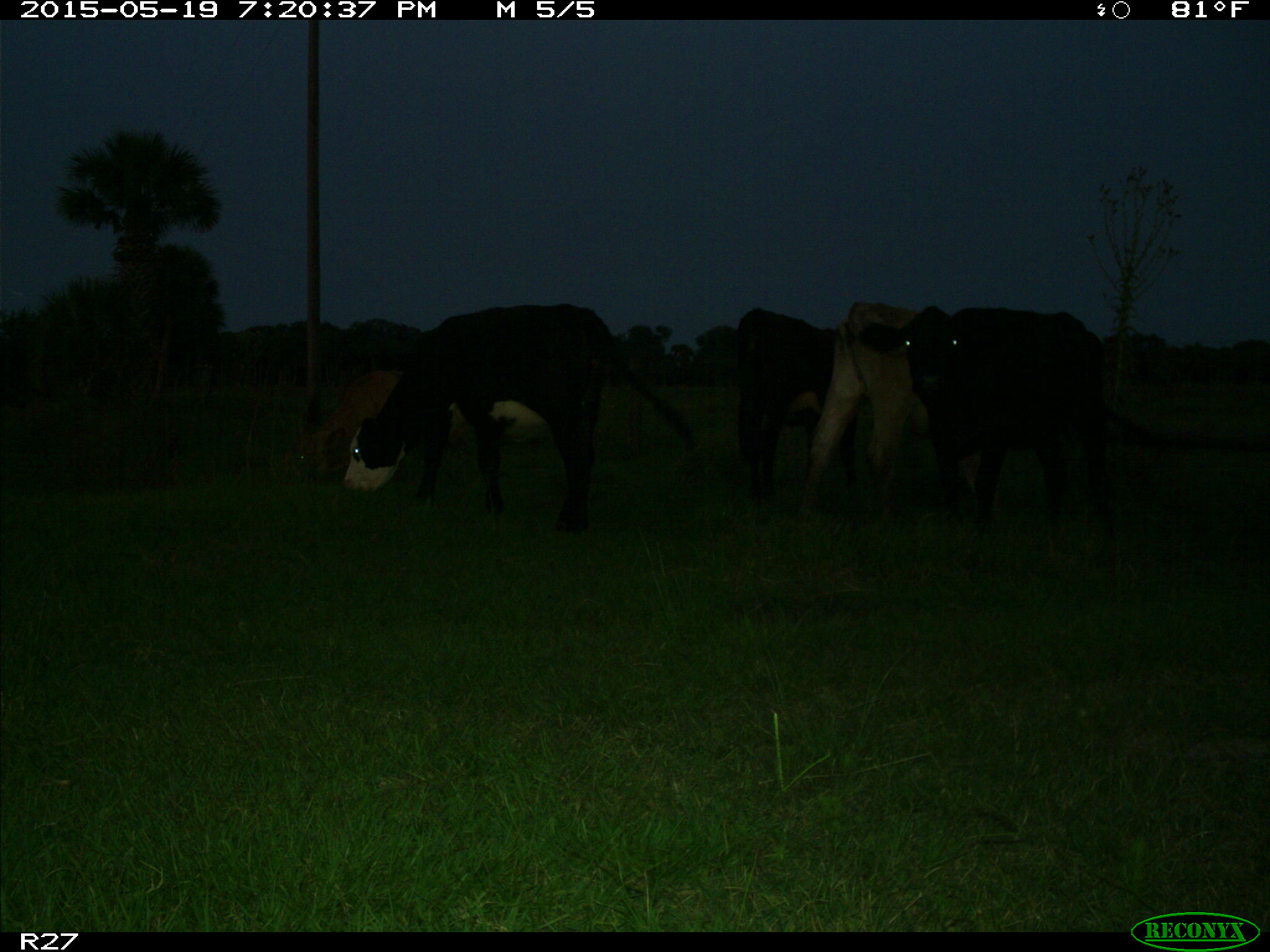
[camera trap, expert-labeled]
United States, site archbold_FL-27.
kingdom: Animalia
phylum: Chordata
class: Mammalia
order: Artiodactyla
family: Bovidae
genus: Bos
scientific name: Bos taurus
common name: domestic cow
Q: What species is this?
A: Bos taurus (domestic cow).